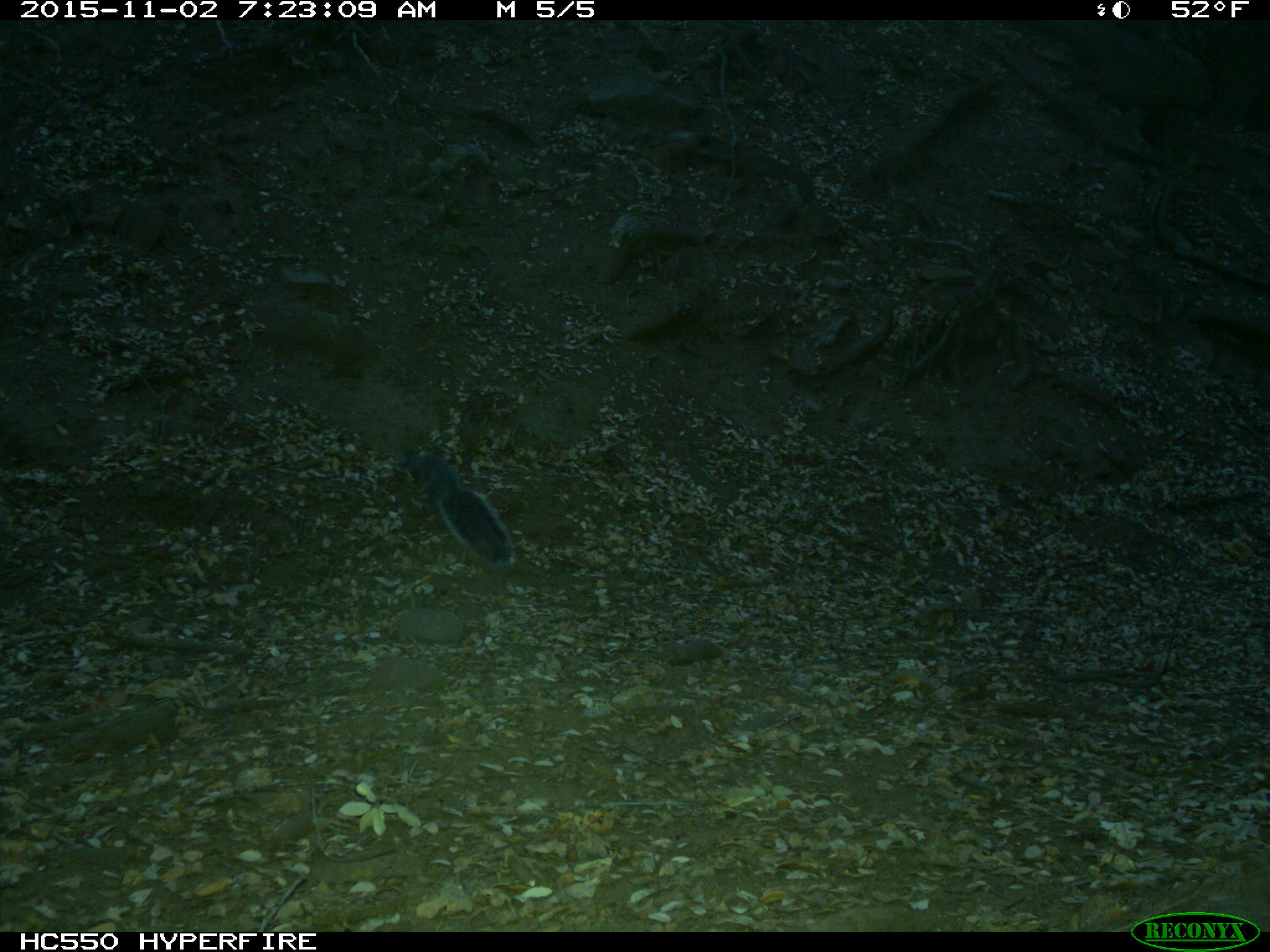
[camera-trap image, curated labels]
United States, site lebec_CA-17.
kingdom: Animalia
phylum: Chordata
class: Mammalia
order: Rodentia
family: Sciuridae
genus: Sciurus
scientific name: Sciurus carolinensis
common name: eastern gray squirrel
Sciurus carolinensis (eastern gray squirrel).